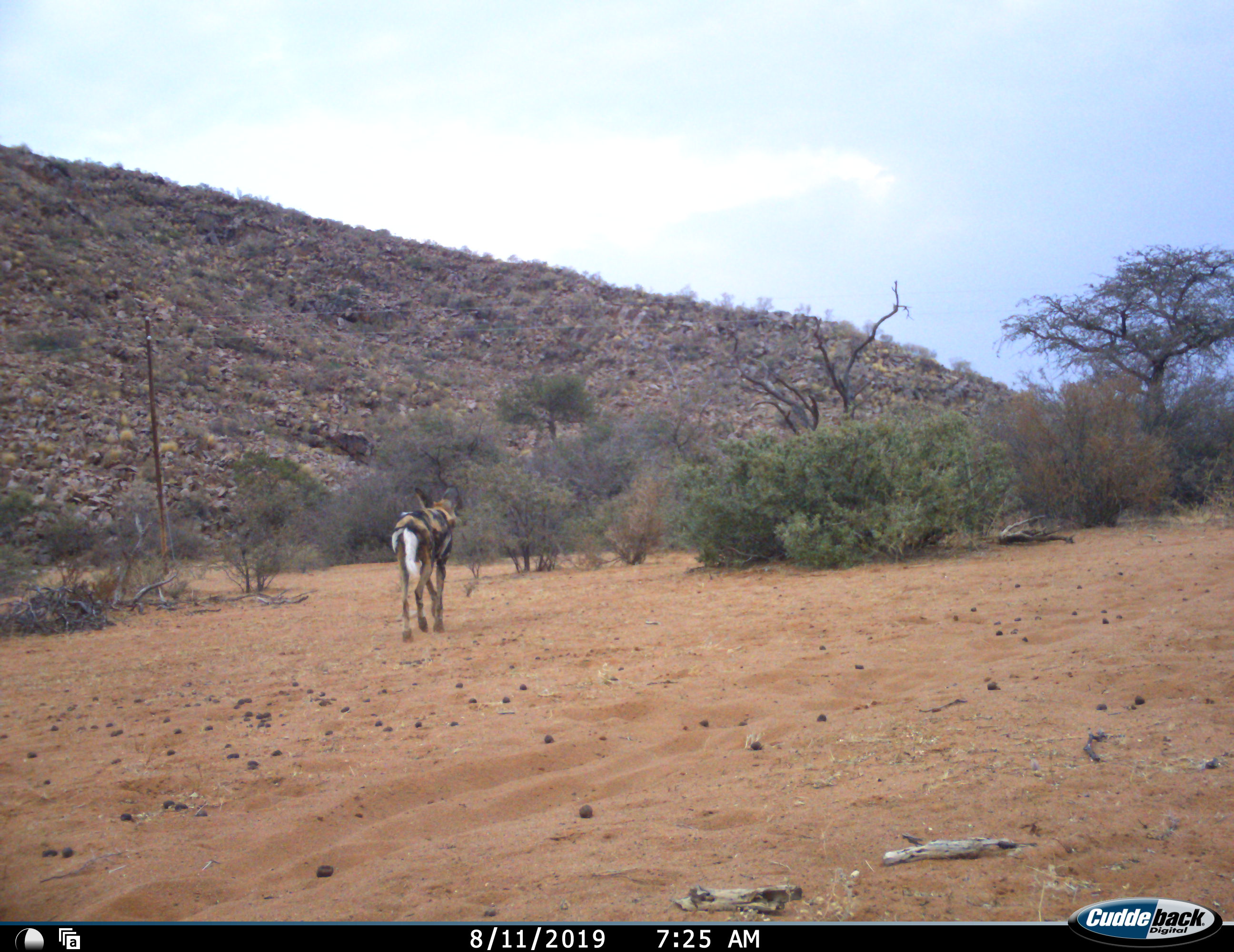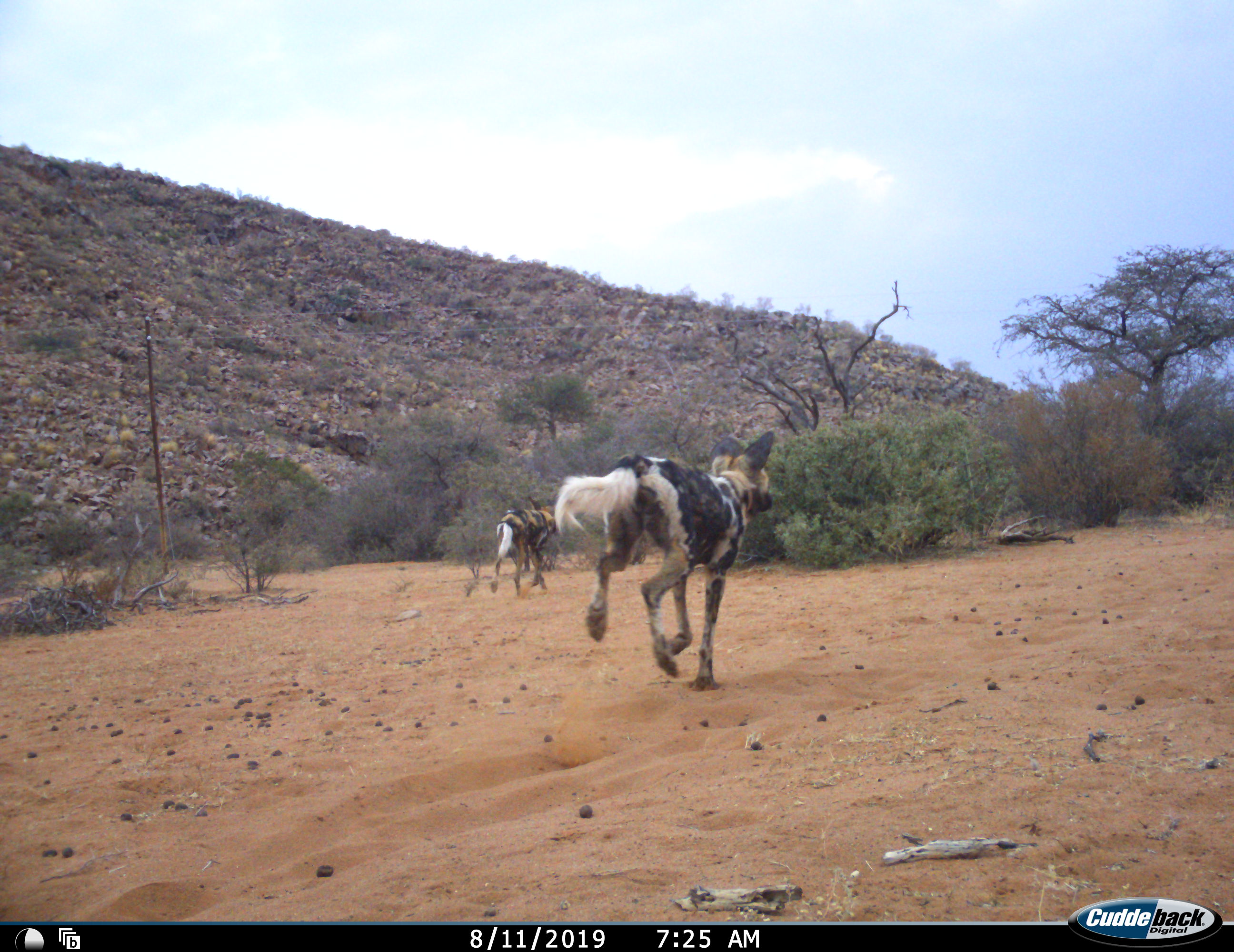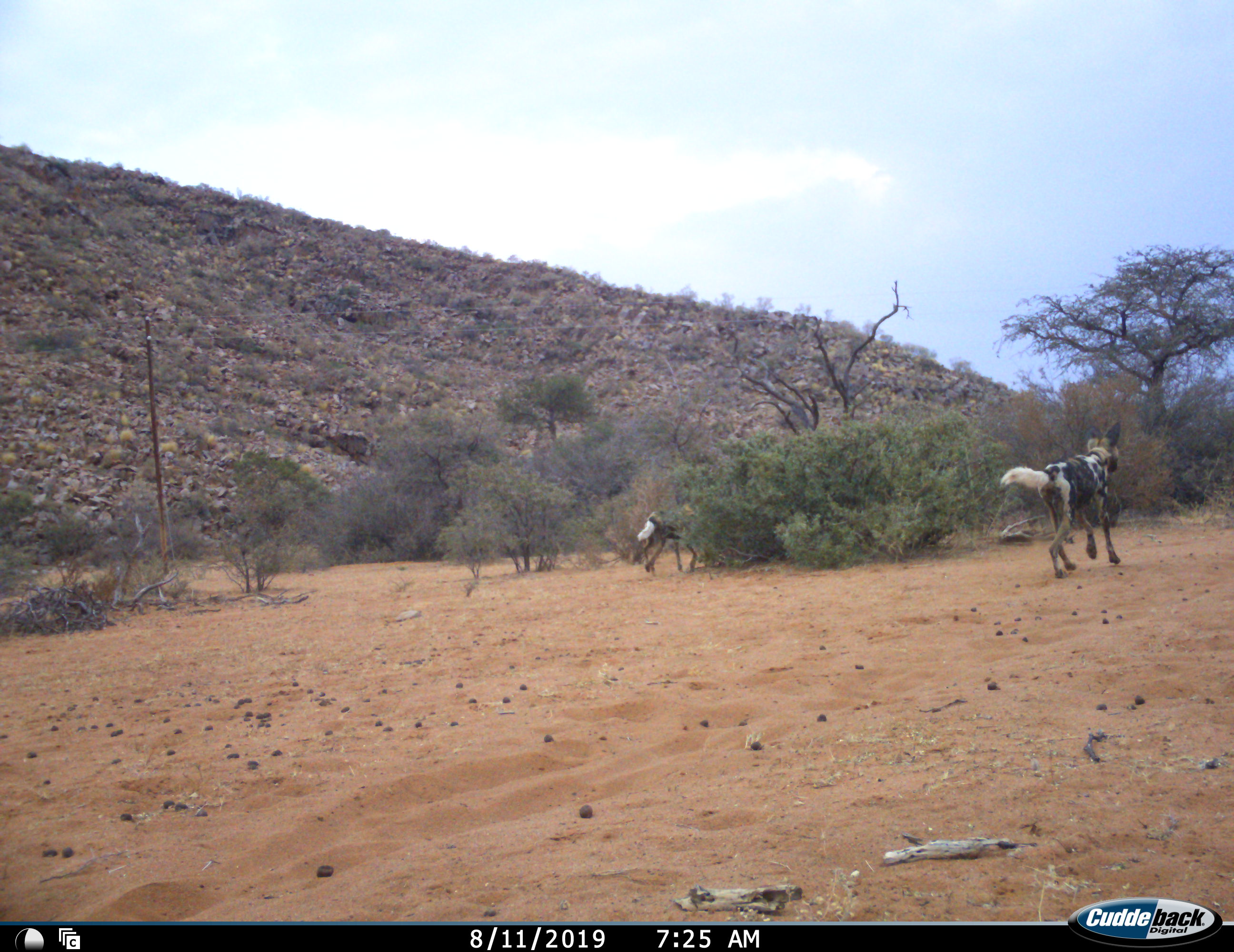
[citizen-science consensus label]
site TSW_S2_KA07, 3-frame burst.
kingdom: Animalia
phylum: Chordata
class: Mammalia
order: Carnivora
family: Canidae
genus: Lycaon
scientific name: Lycaon pictus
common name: african wild dog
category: wilddog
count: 2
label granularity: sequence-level